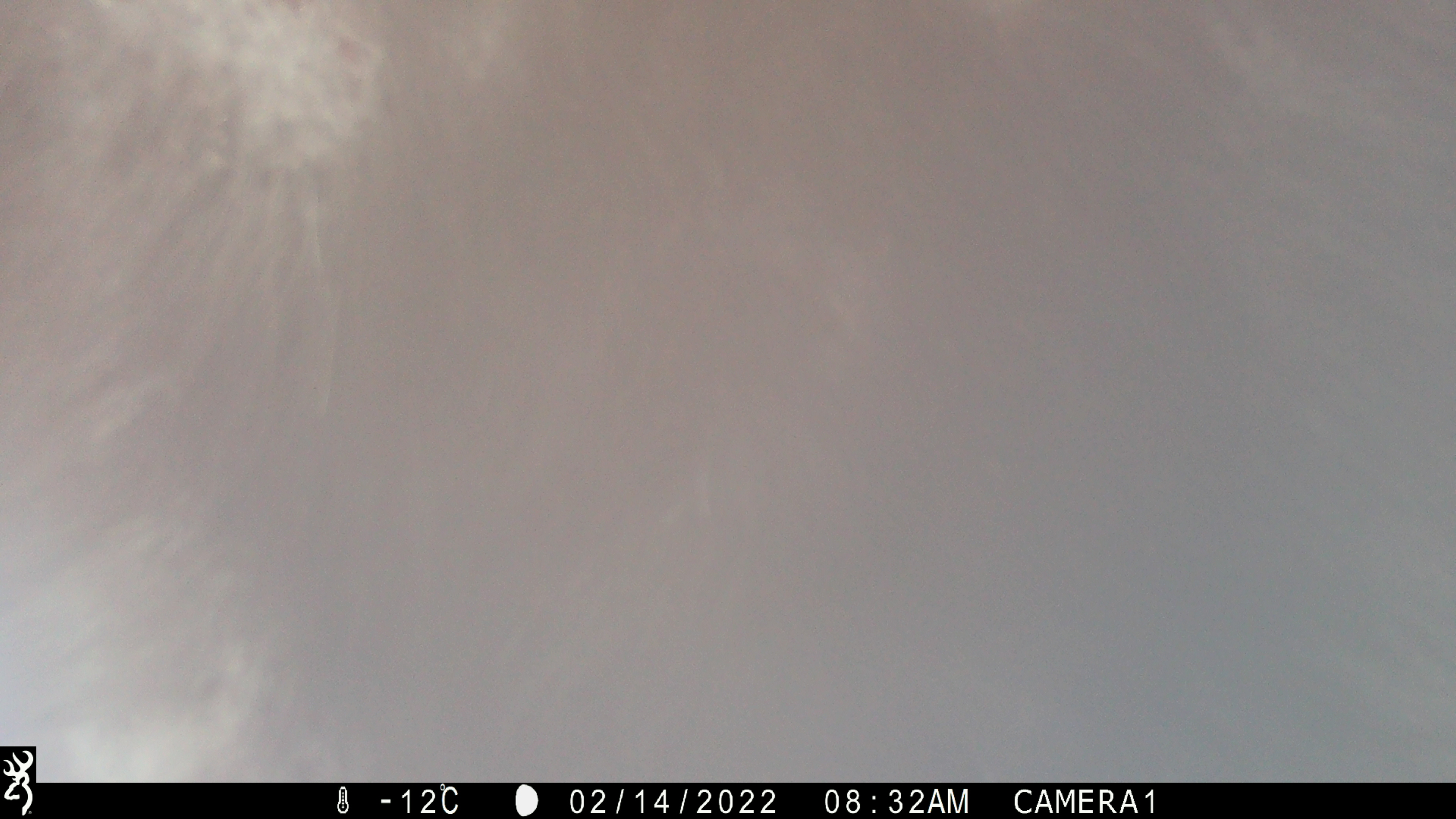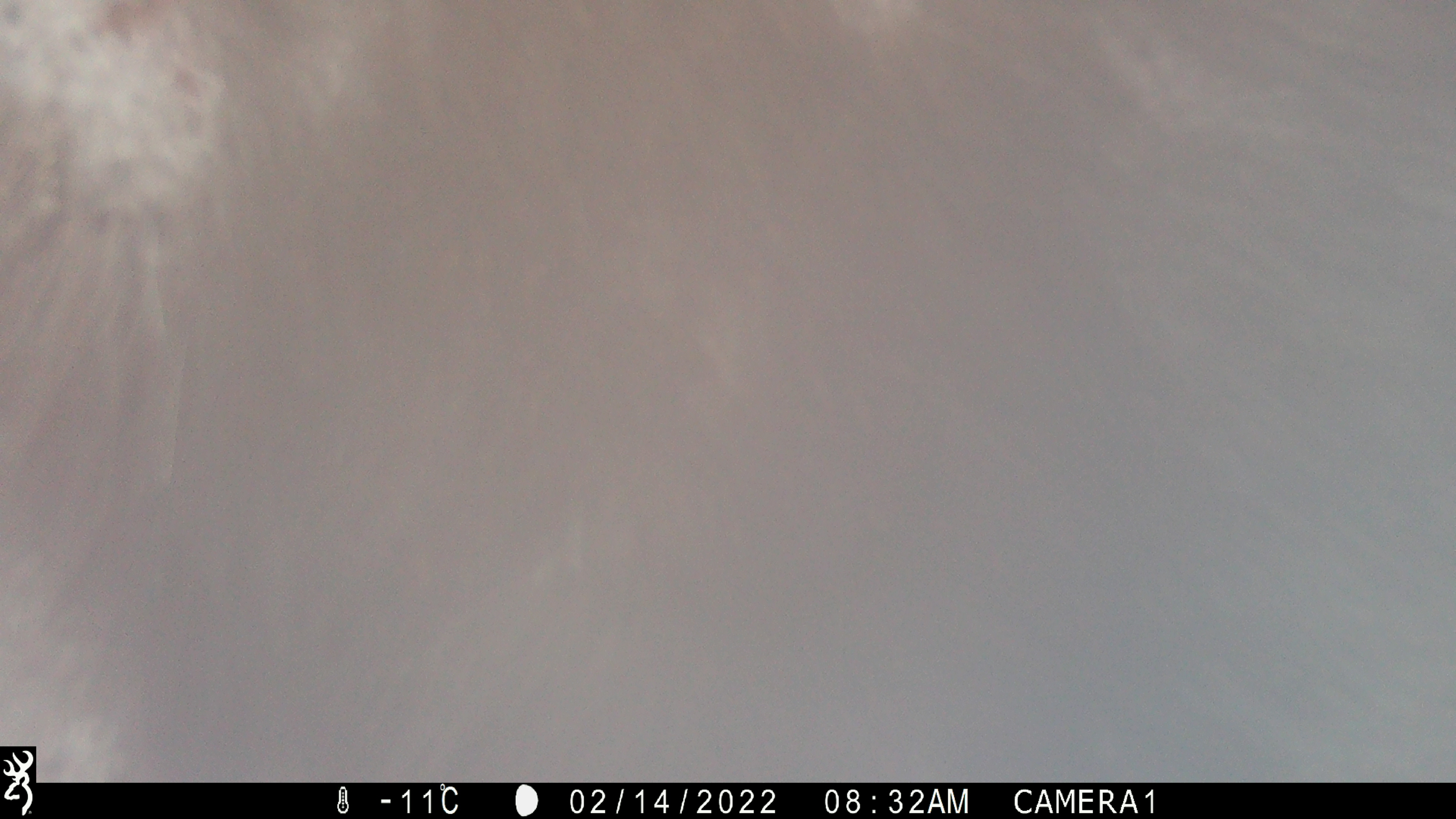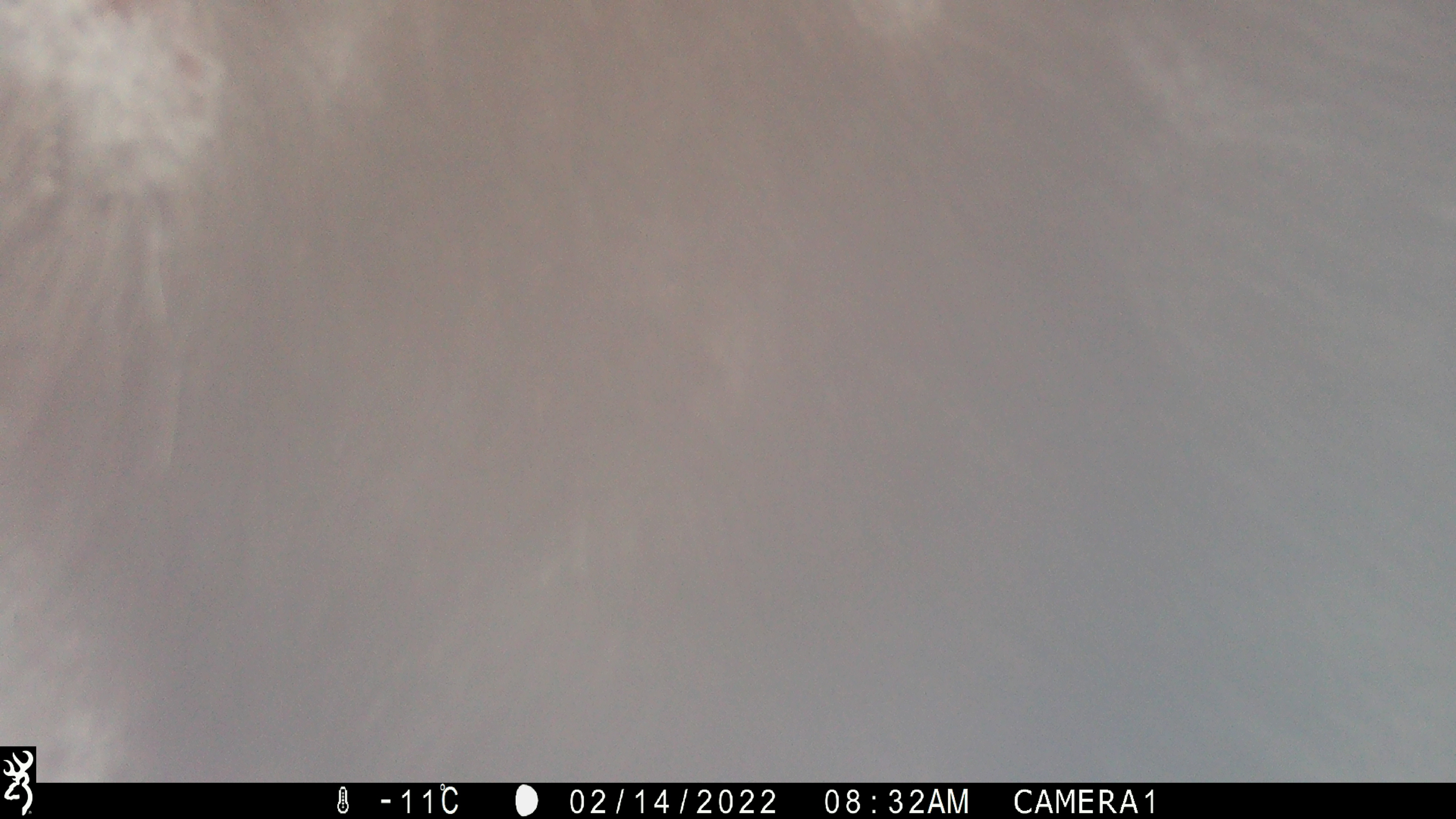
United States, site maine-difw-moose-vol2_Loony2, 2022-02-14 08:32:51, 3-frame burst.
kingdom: Animalia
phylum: Chordata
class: Mammalia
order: Artiodactyla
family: Cervidae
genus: Alces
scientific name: Alces alces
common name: moose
Moose (Alces alces).